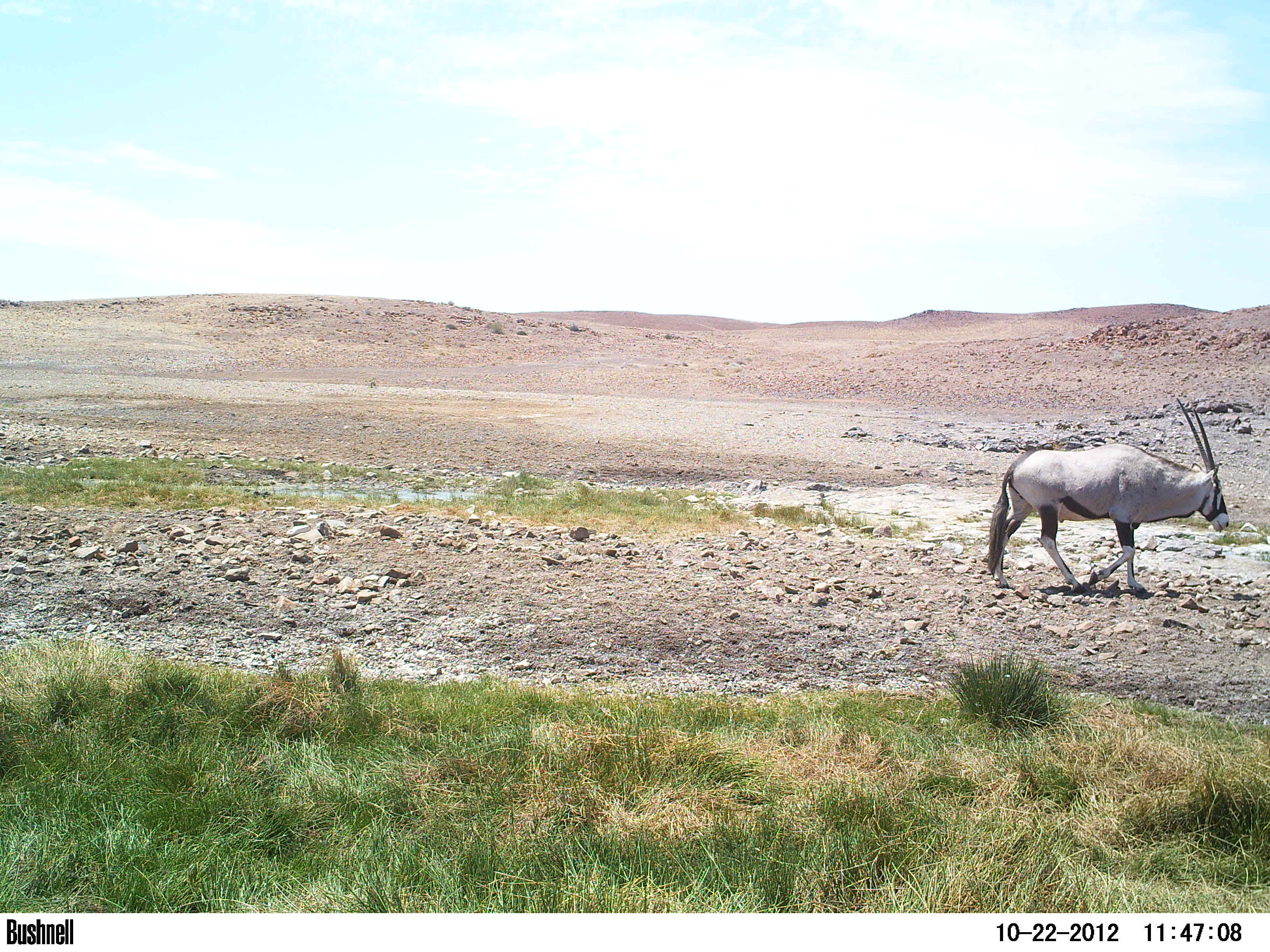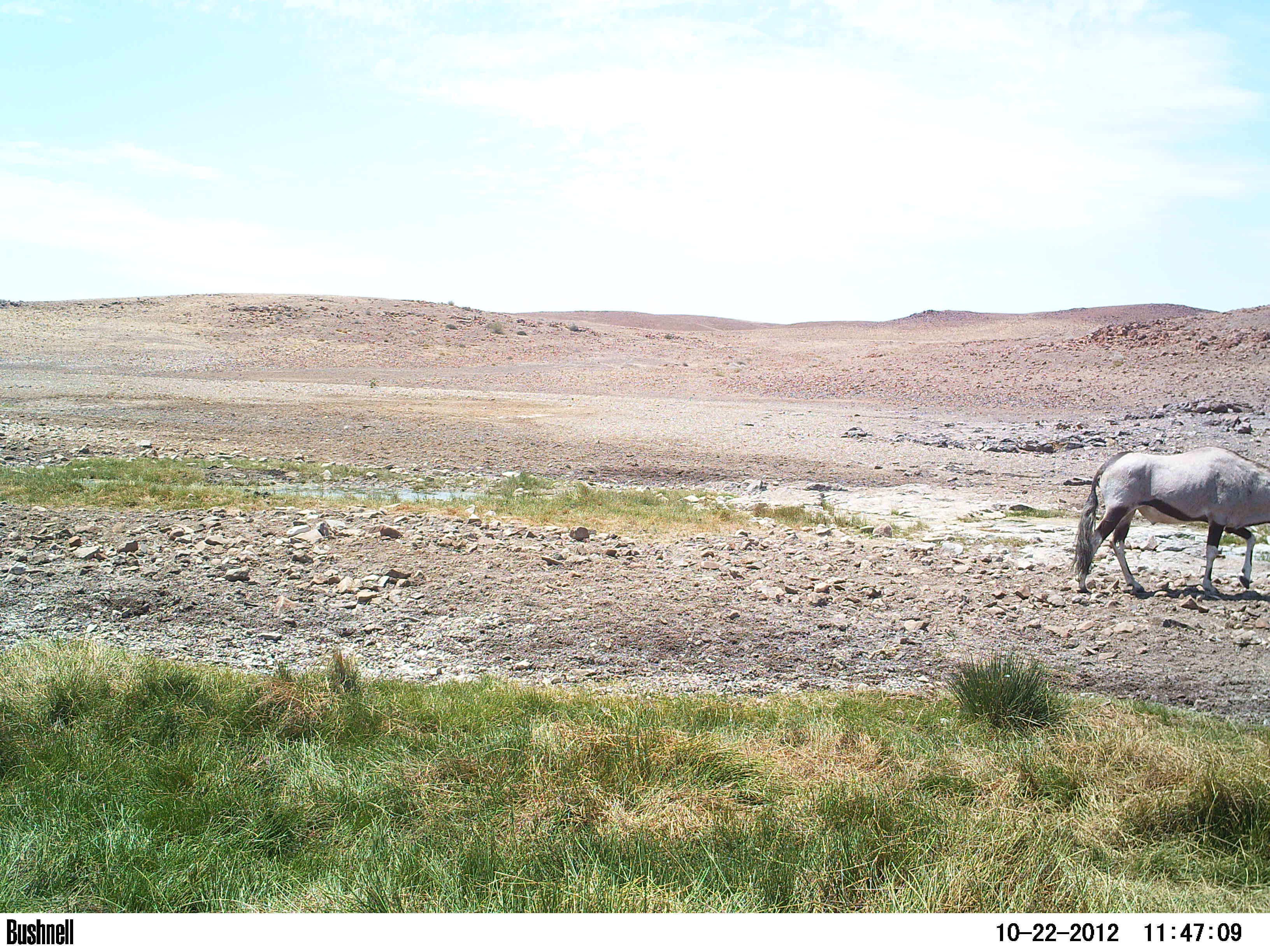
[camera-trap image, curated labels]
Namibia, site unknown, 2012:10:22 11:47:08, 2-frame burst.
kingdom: Animalia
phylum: Chordata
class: Mammalia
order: Artiodactyla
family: Bovidae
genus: Oryx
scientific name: Oryx gazella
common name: gemsbok